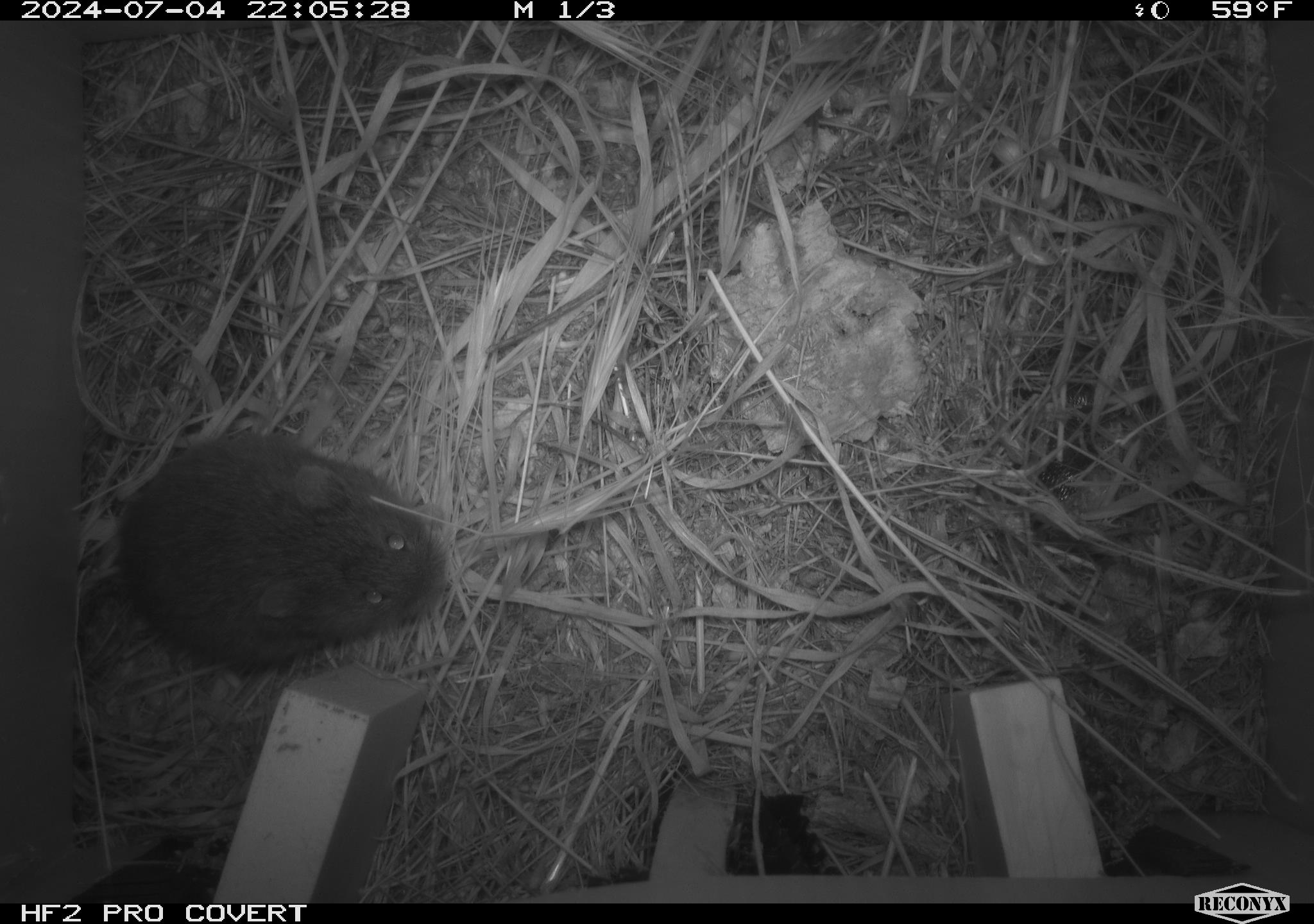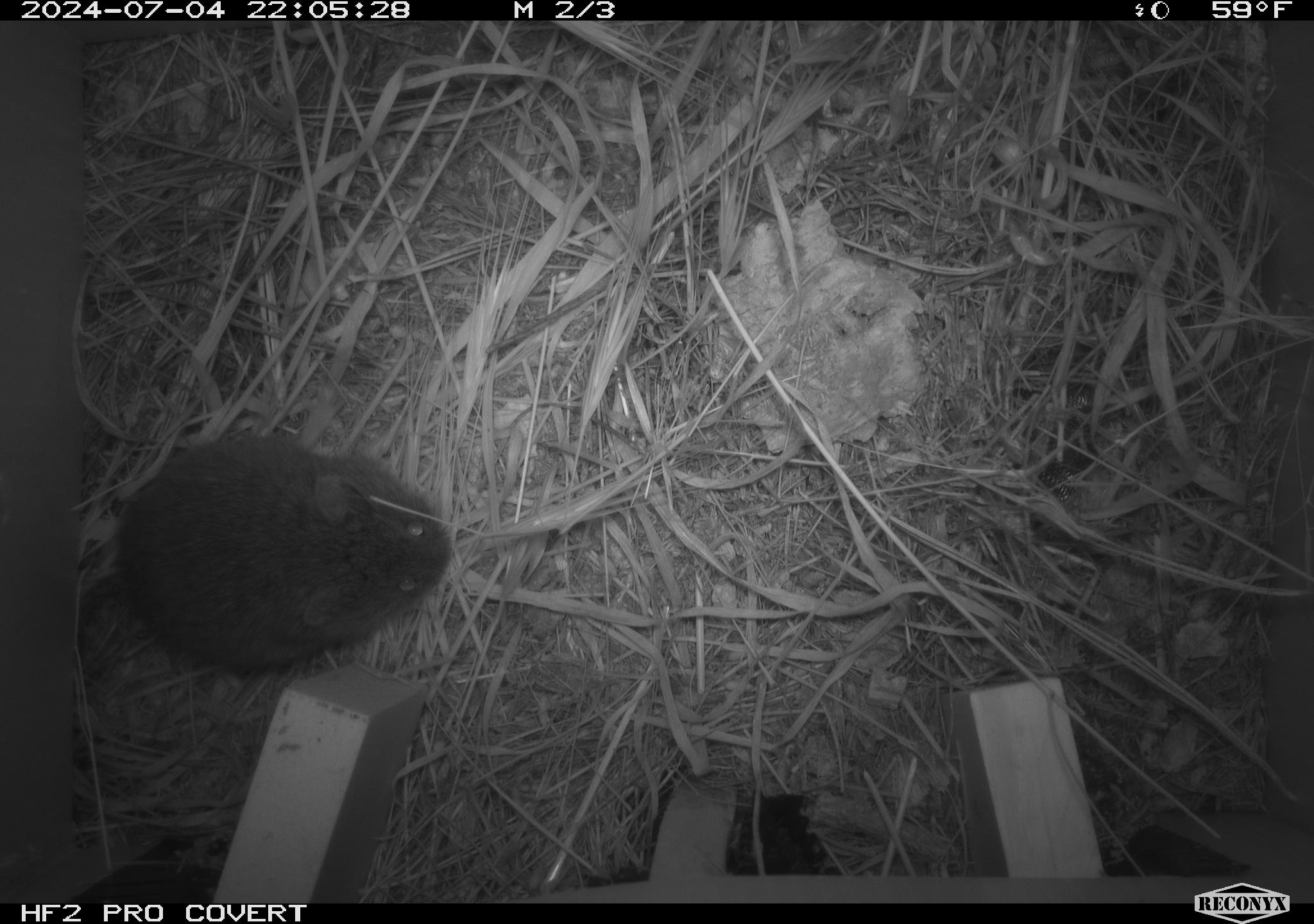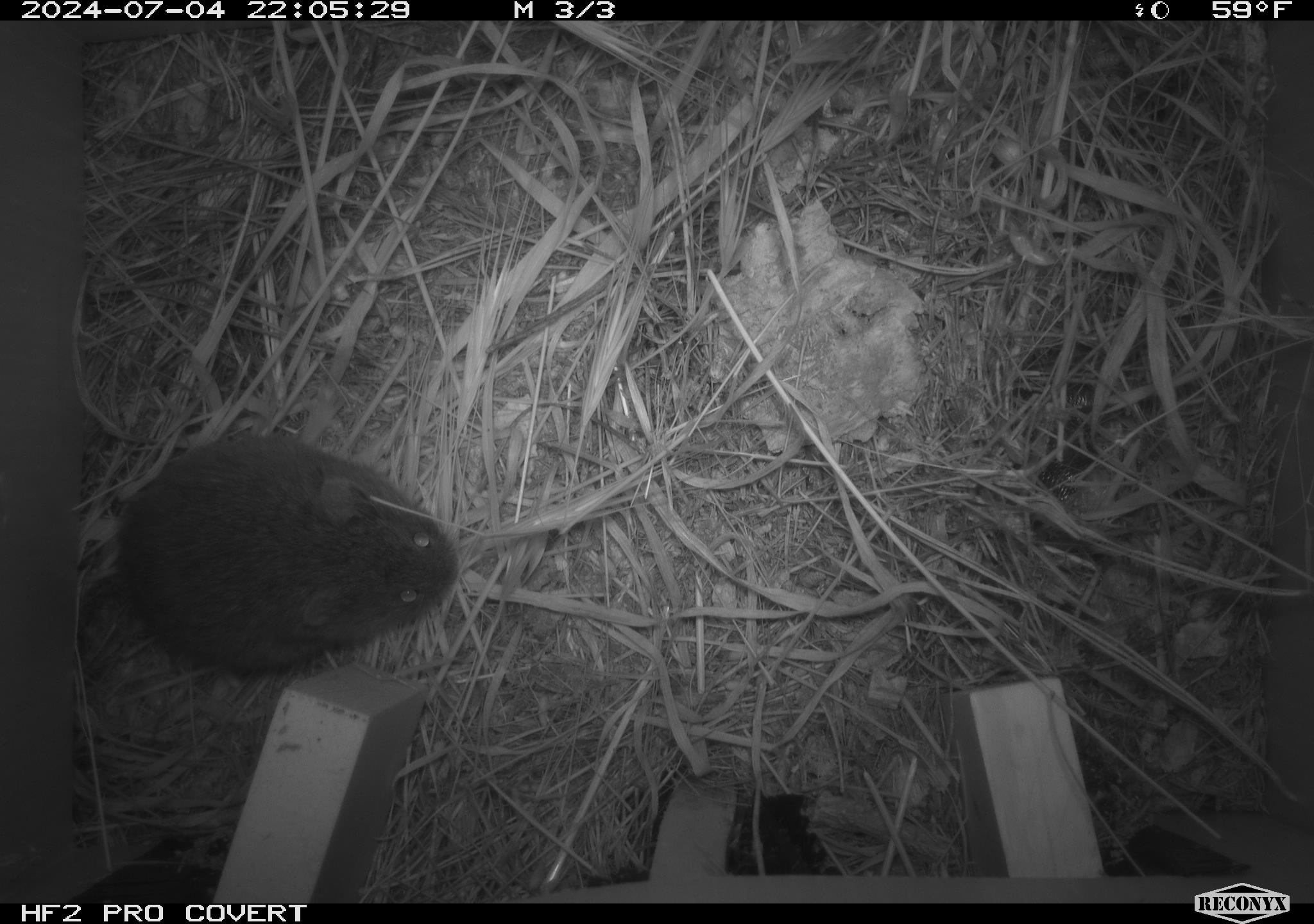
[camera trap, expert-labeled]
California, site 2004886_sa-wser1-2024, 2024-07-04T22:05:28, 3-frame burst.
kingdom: Animalia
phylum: Chordata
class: Mammalia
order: Rodentia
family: Cricetidae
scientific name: Arvicolinae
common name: voles, lemmings, and muskrats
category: arvicolinae subfamily